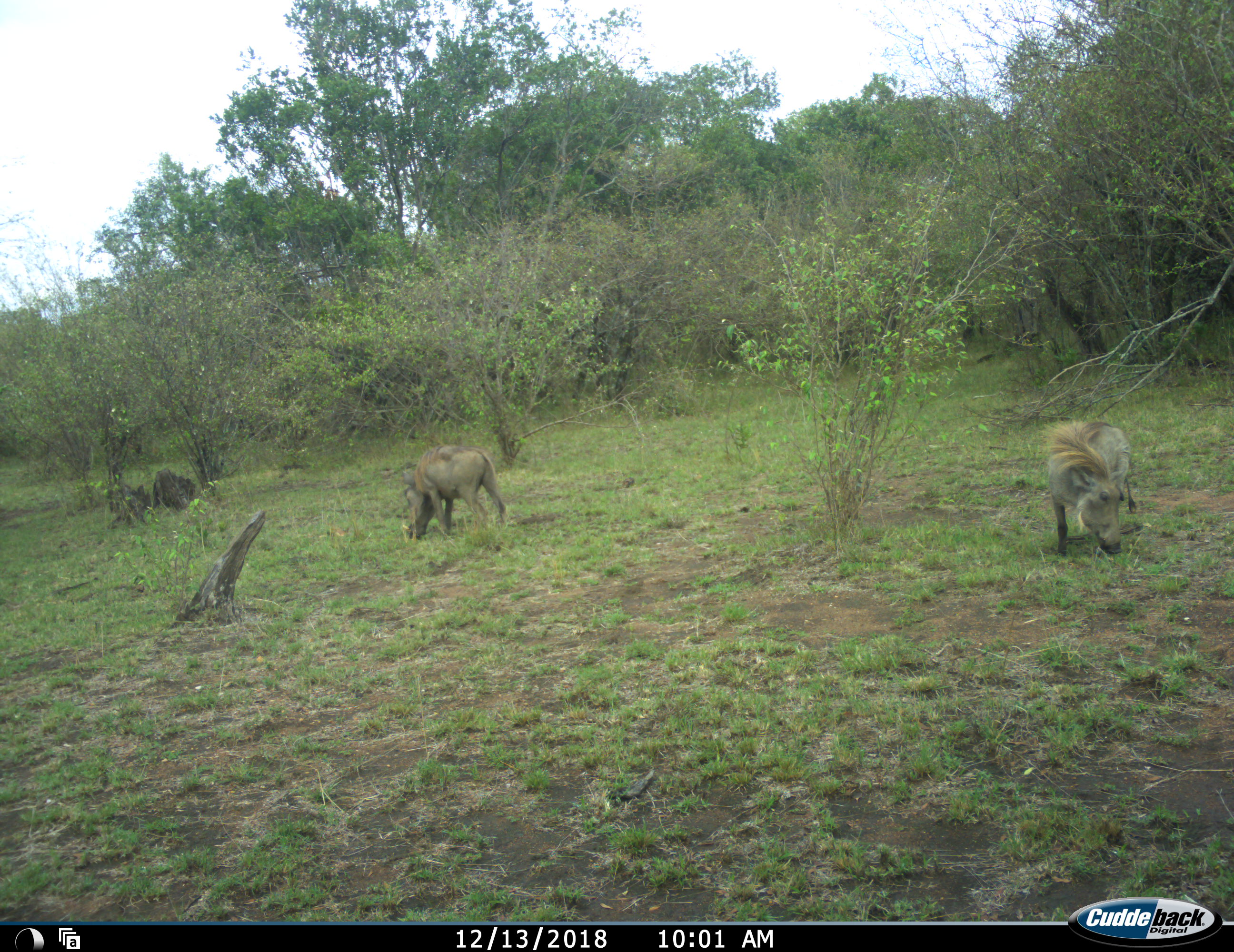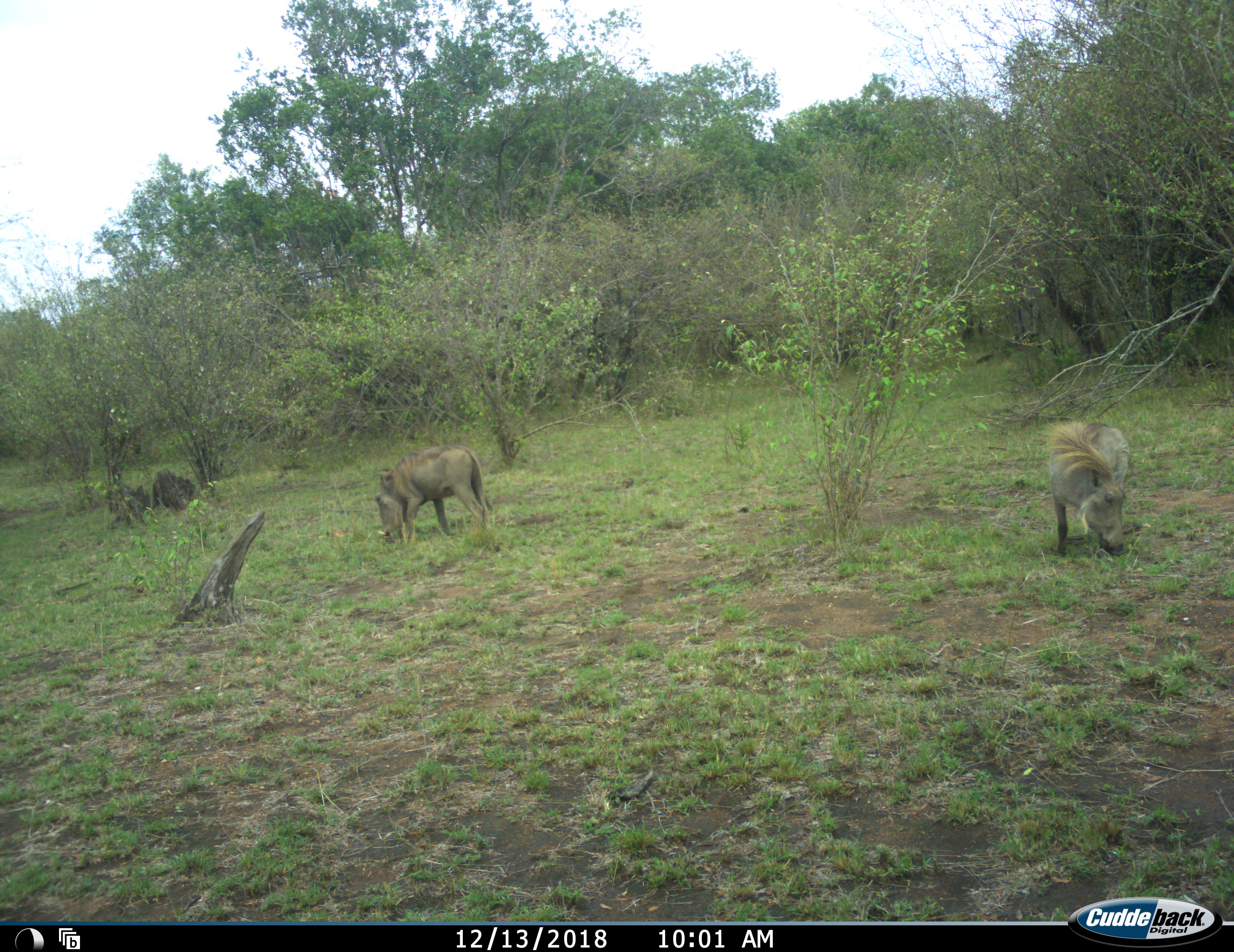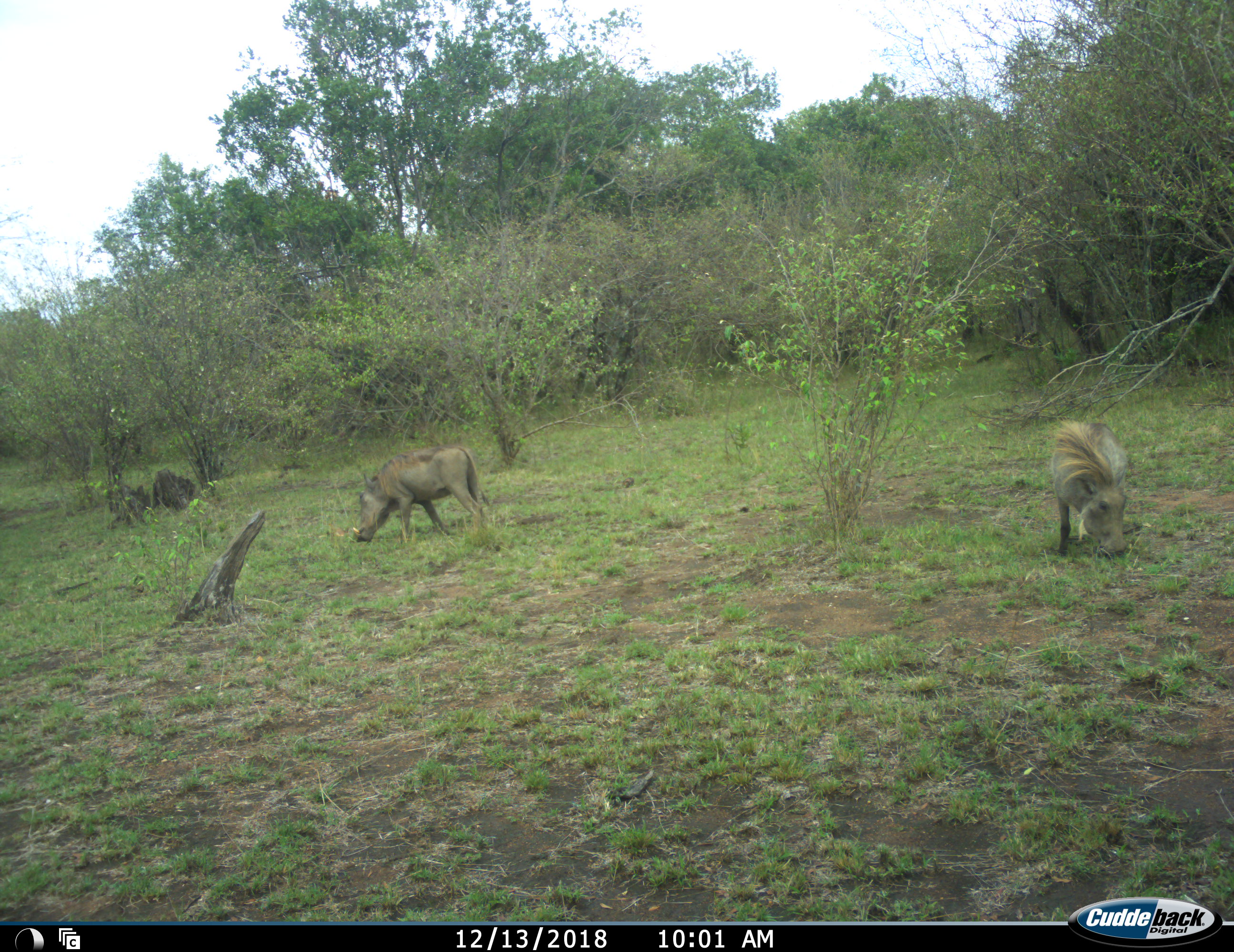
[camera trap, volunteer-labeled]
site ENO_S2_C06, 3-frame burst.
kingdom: Animalia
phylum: Chordata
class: Mammalia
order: Artiodactyla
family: Suidae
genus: Phacochoerus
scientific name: Phacochoerus africanus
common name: warthog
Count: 2.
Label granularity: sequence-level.